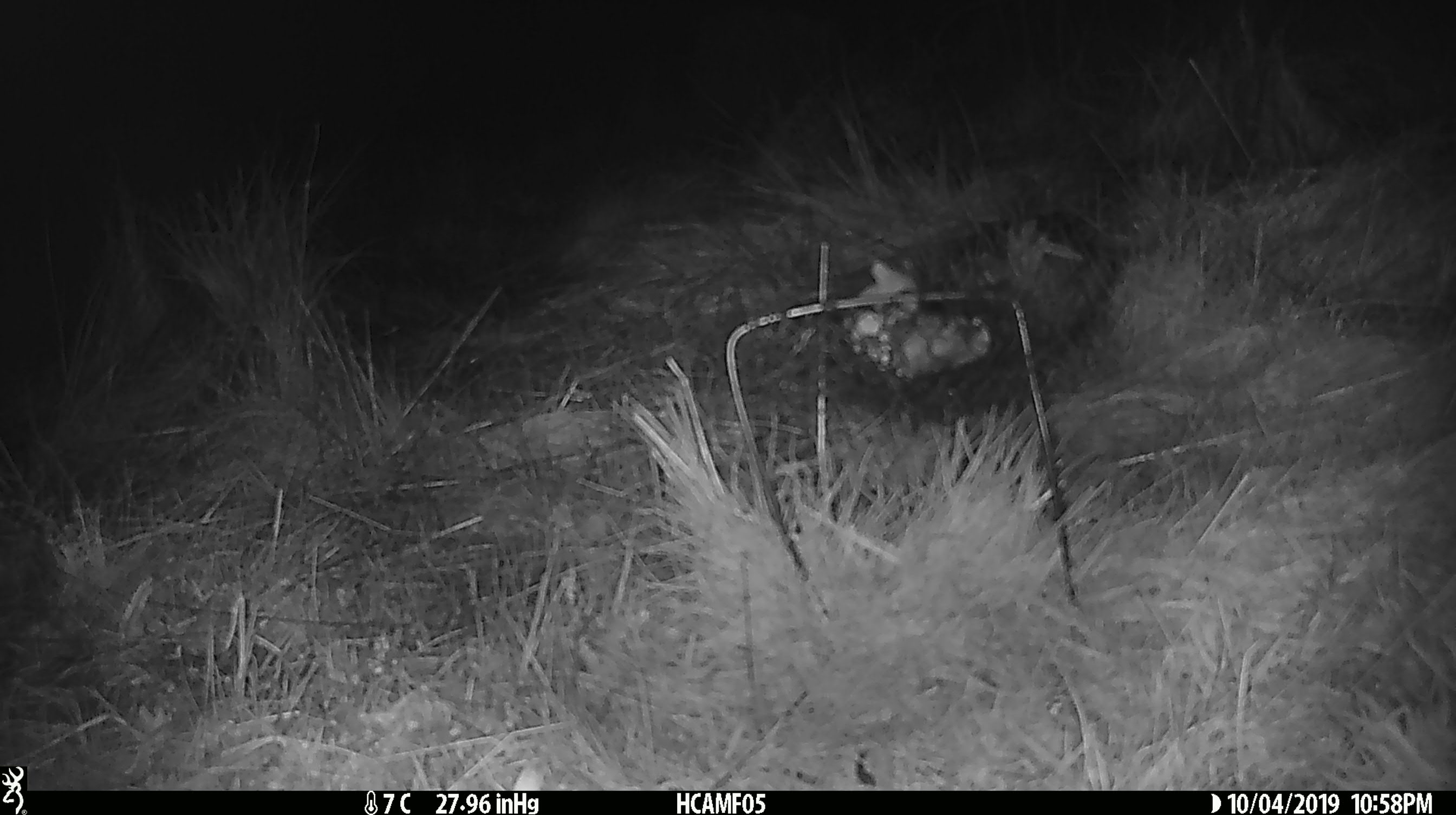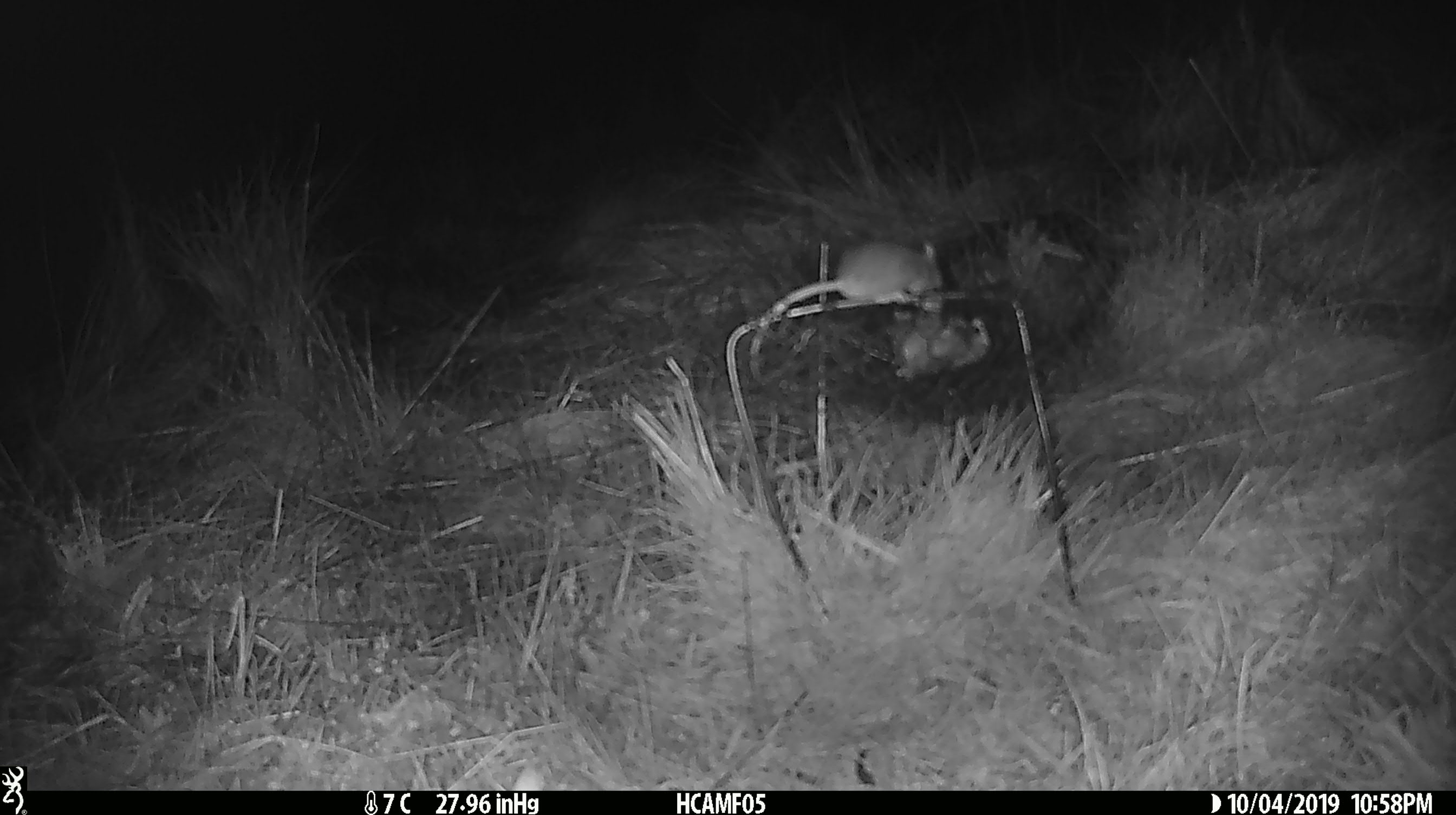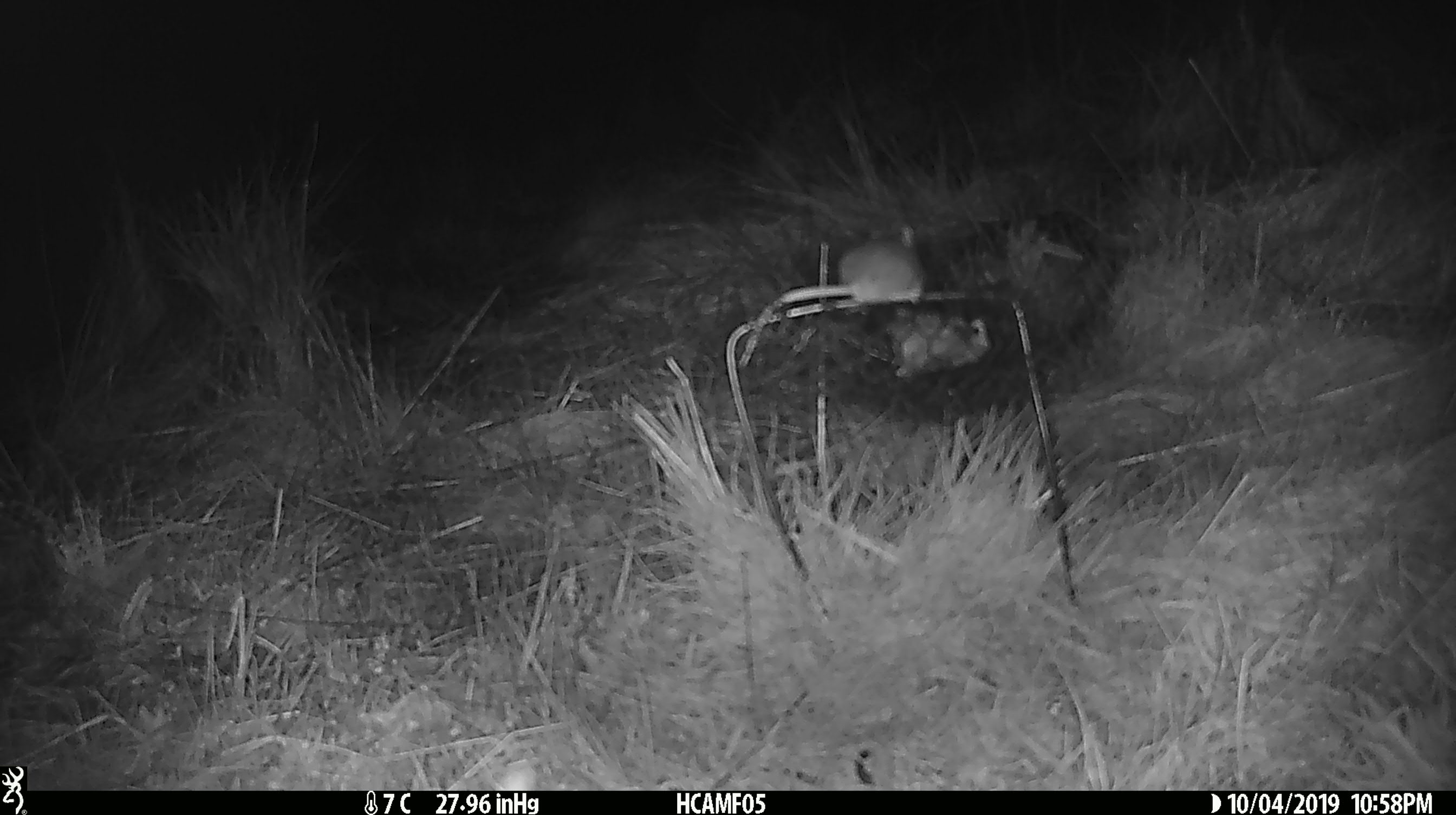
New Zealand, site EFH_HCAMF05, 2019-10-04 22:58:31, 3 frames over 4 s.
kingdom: Animalia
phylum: Chordata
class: Mammalia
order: Rodentia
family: Muridae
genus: Mus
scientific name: Mus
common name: mouse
Mouse (Mus).